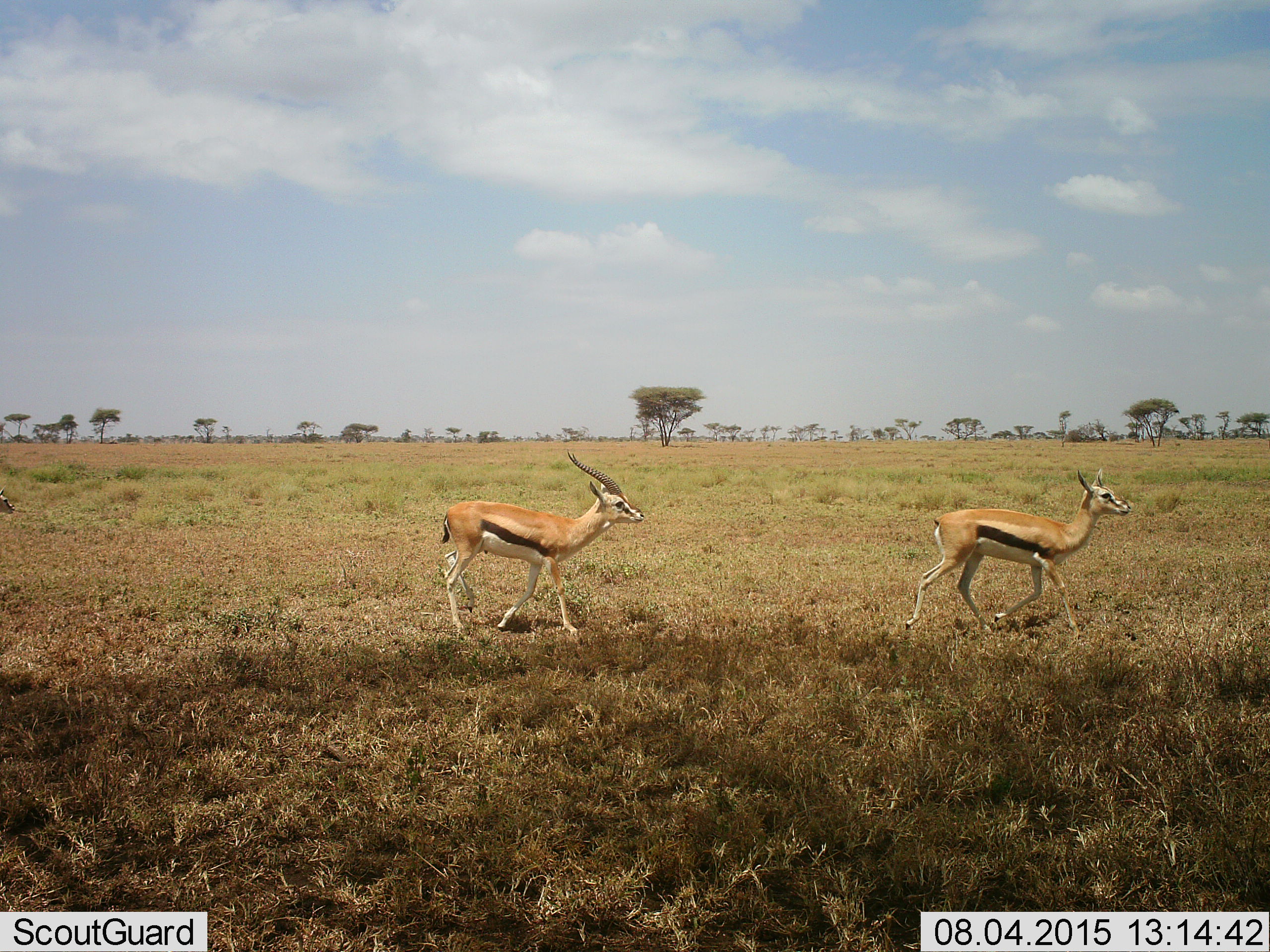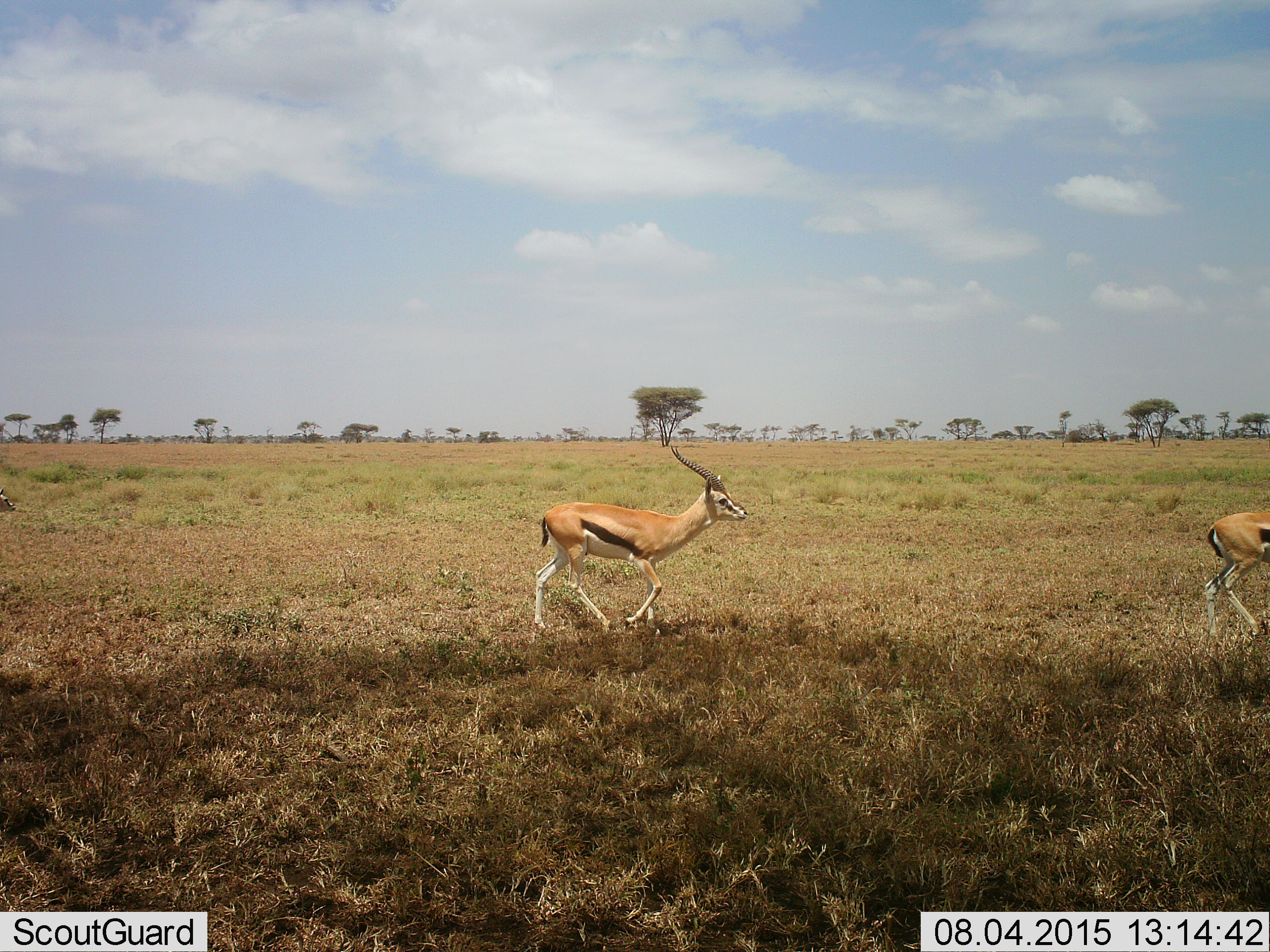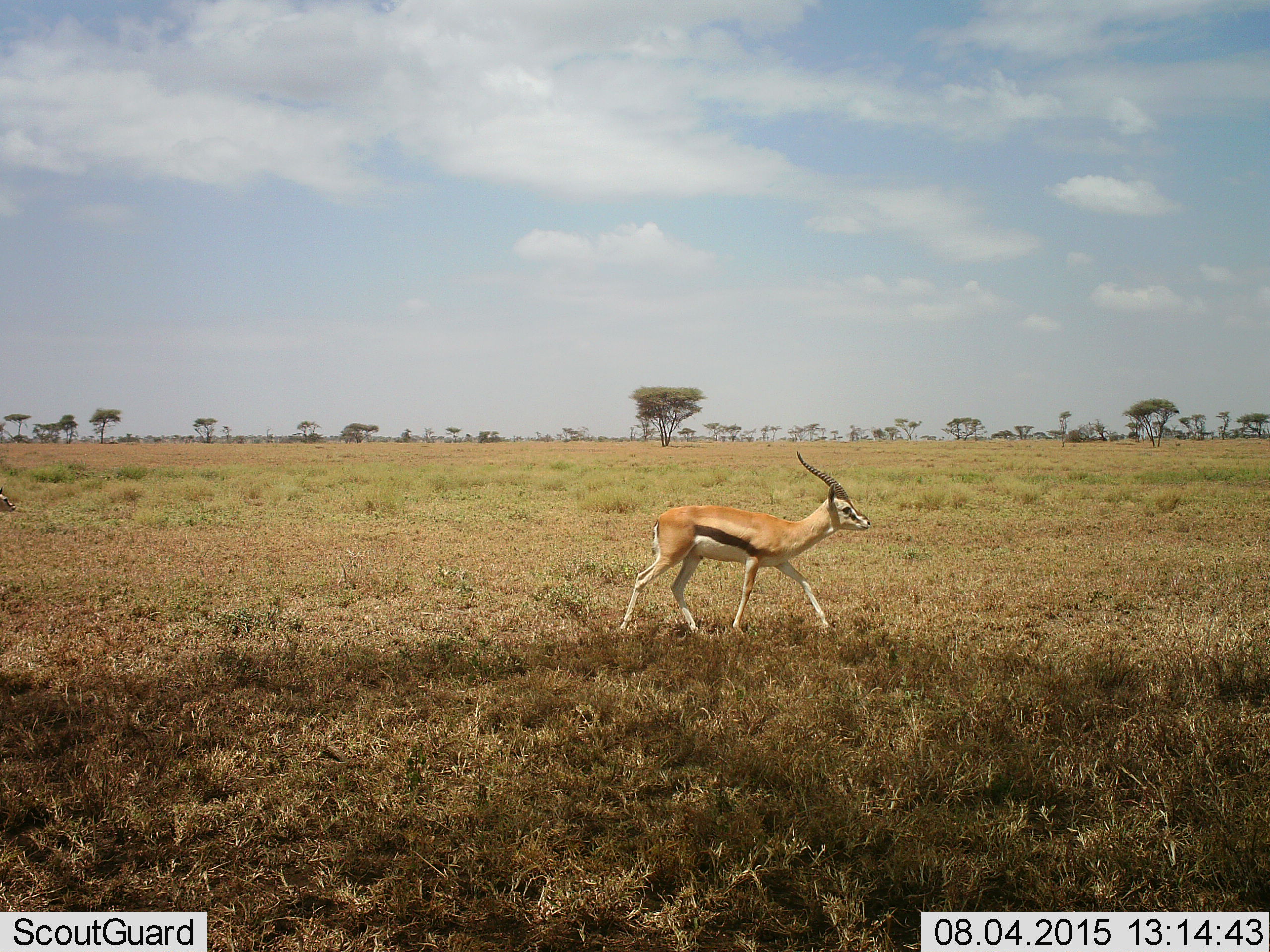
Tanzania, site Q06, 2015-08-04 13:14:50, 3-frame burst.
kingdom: Animalia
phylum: Chordata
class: Mammalia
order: Artiodactyla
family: Bovidae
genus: Eudorcas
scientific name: Eudorcas thomsonii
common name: thomson's gazelle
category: gazellethomsons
Gazellethomsons (thomson's gazelle) (Eudorcas thomsonii), count 3. Behavior (volunteer vote fractions): standing 33%, resting 0%, moving 89%, interacting 22%. Young present (vote fraction): 11%. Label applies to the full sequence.